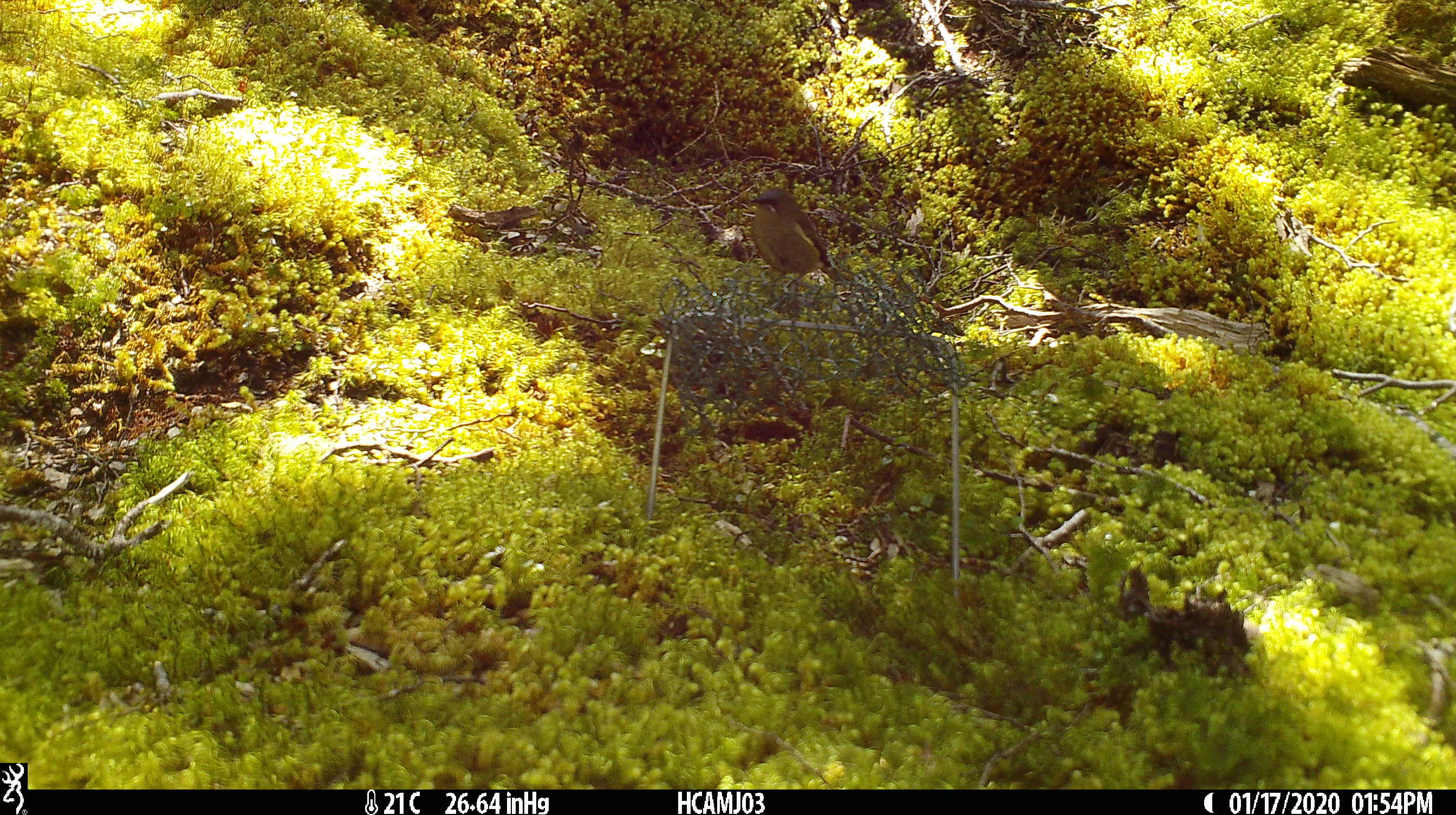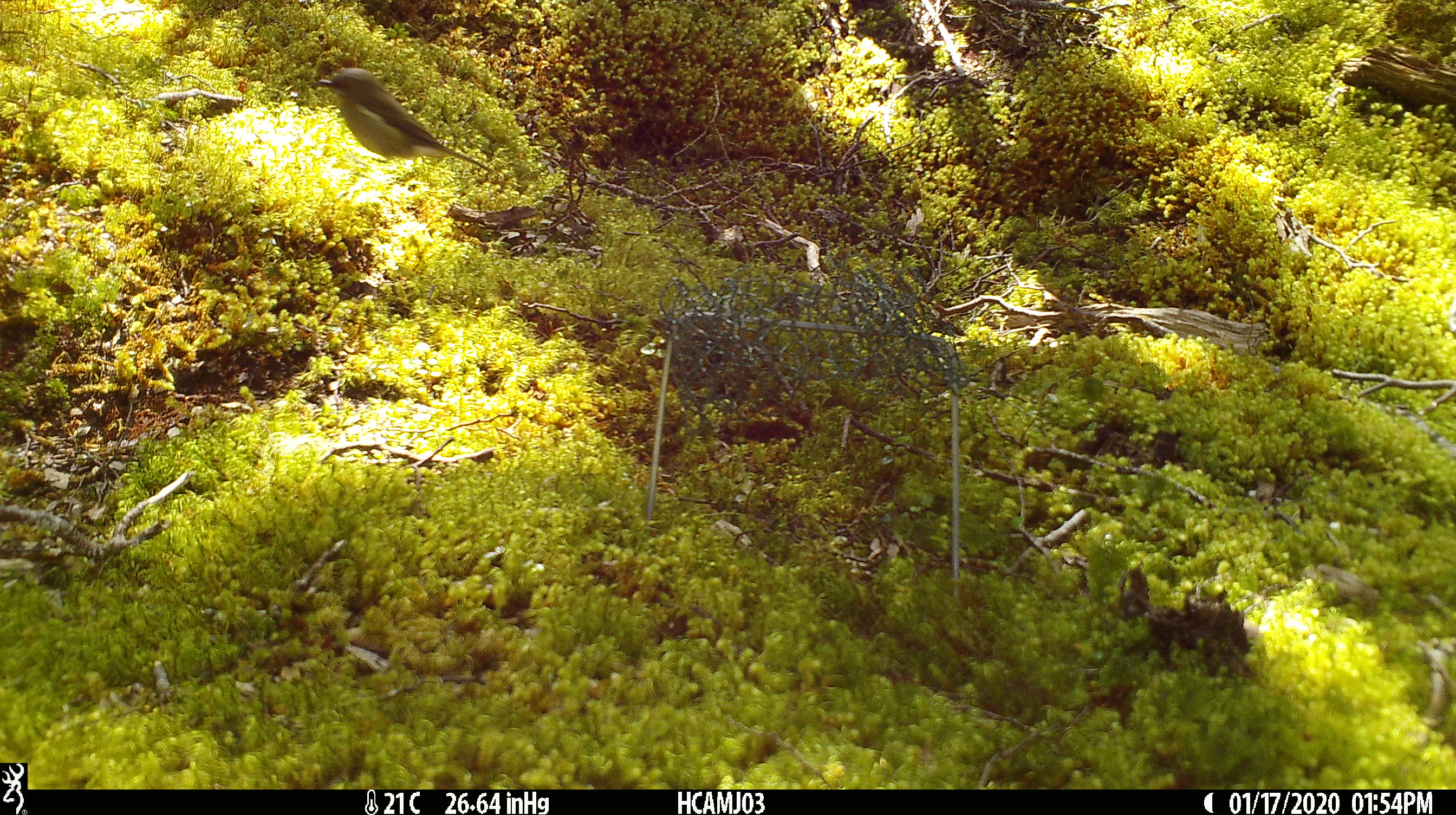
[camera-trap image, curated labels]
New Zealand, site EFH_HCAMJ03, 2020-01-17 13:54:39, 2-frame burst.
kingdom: Animalia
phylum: Chordata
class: Aves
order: Passeriformes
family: Meliphagidae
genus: Anthornis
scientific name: Anthornis melanura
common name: new zealand bellbird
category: bellbird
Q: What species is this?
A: Bellbird (new zealand bellbird) (Anthornis melanura).